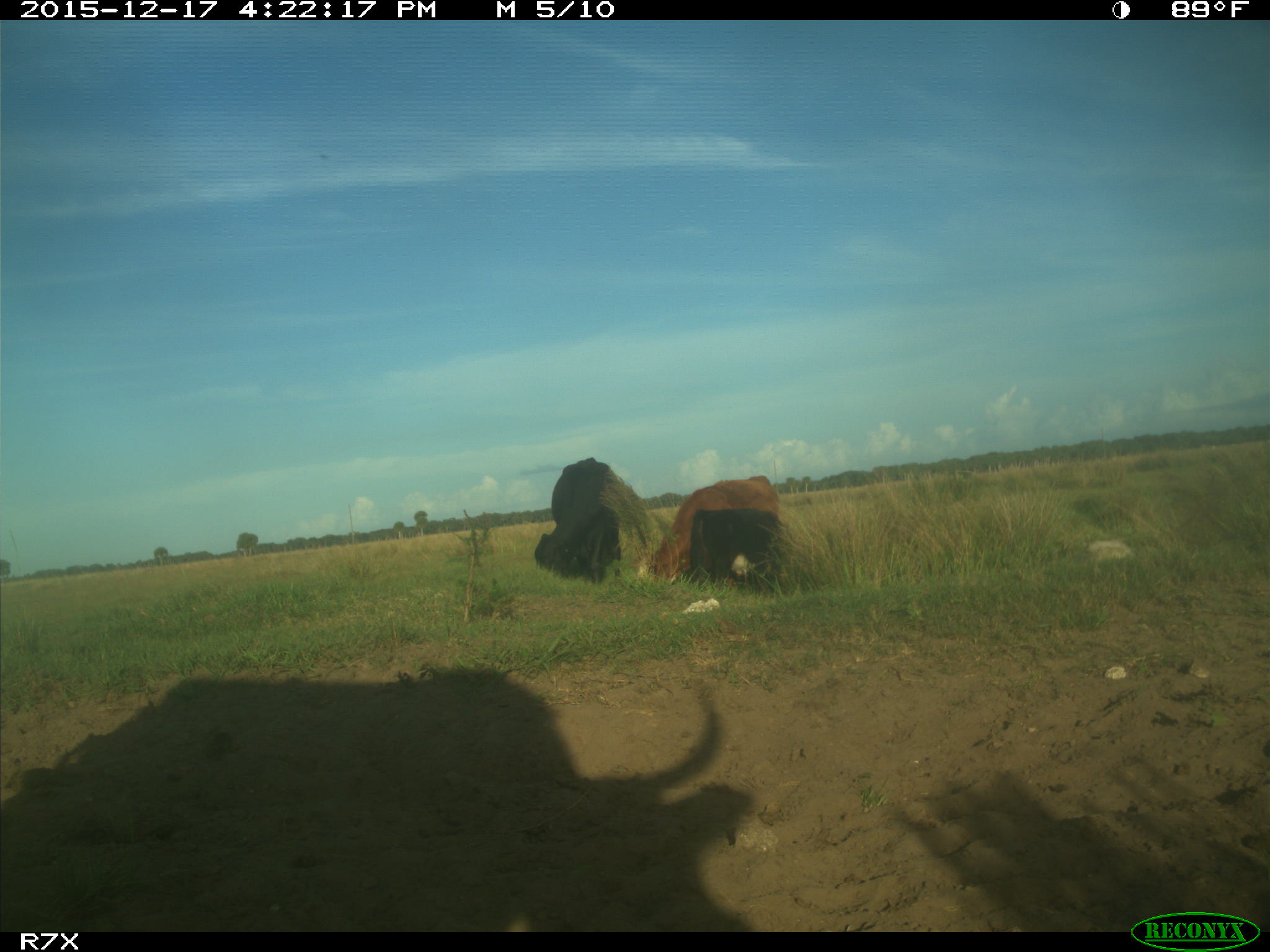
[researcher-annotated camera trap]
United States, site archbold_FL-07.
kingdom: Animalia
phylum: Chordata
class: Mammalia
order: Artiodactyla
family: Bovidae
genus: Bos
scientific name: Bos taurus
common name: domestic cow